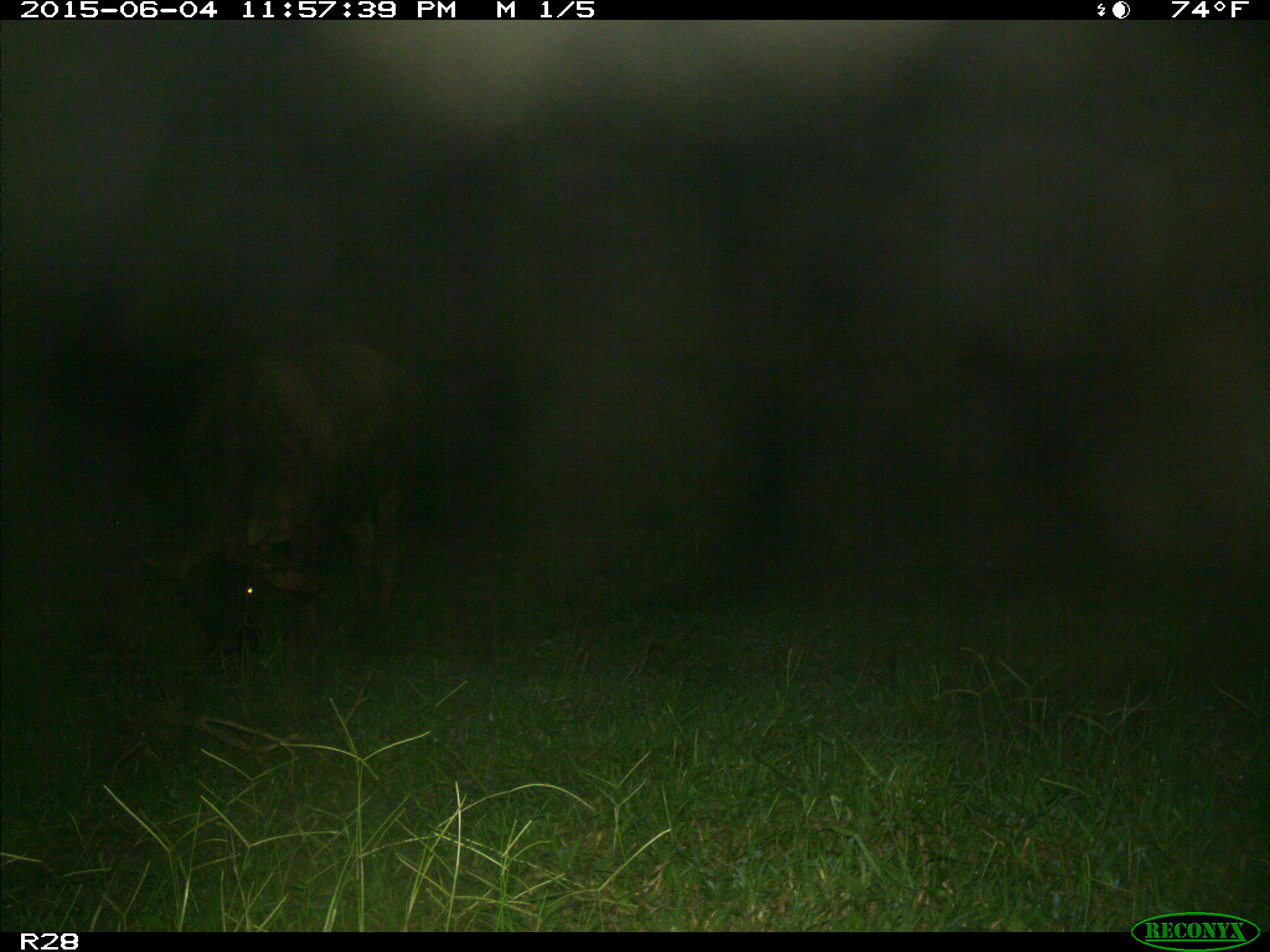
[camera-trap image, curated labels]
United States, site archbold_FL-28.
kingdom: Animalia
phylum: Chordata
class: Mammalia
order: Artiodactyla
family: Bovidae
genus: Bos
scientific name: Bos taurus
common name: domestic cow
Bos taurus (domestic cow).